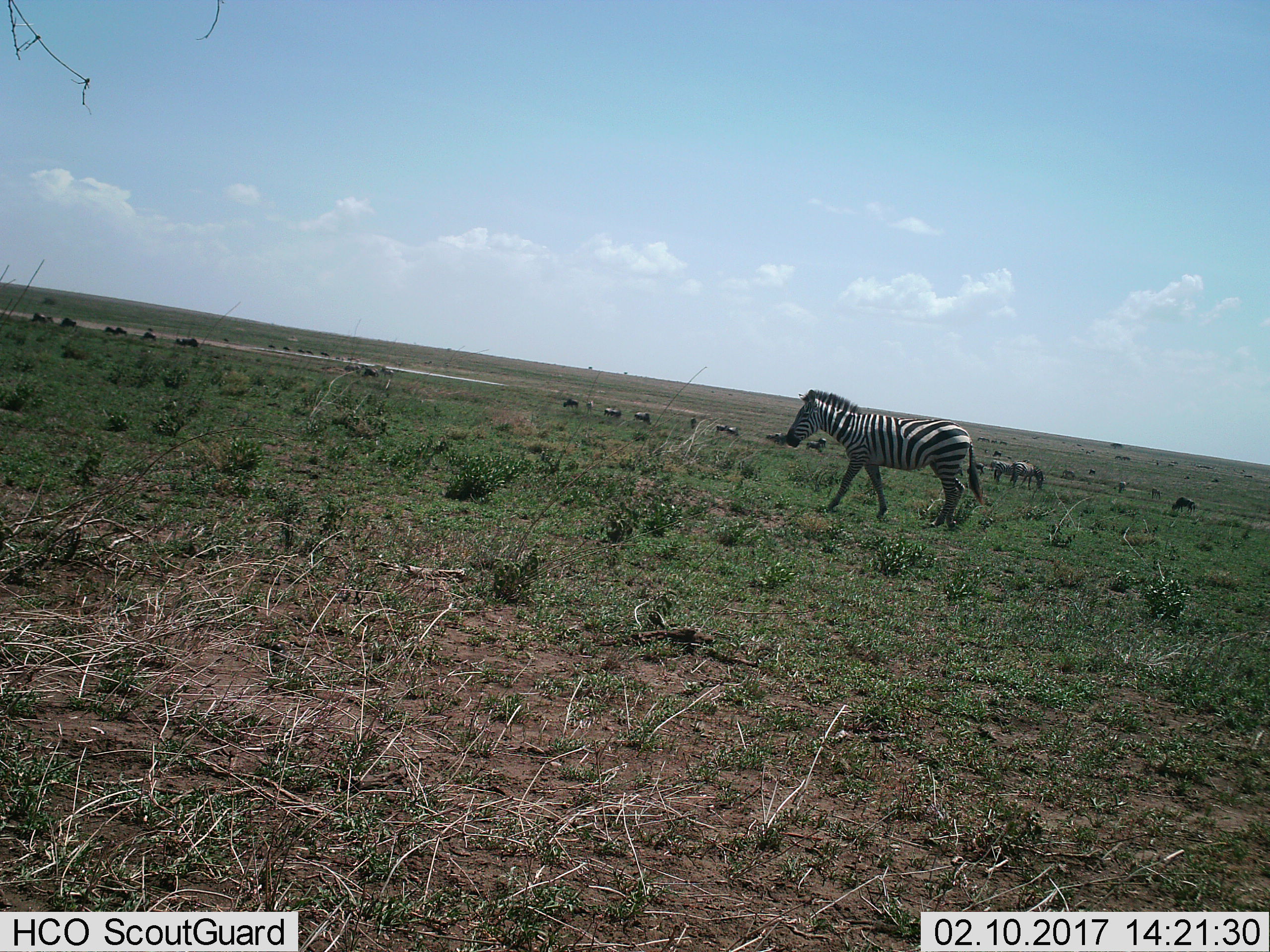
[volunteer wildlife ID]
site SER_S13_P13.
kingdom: Animalia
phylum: Chordata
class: Mammalia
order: Perissodactyla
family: Equidae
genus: Equus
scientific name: Equus quagga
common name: plains zebra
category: zebraplains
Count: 8.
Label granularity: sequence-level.